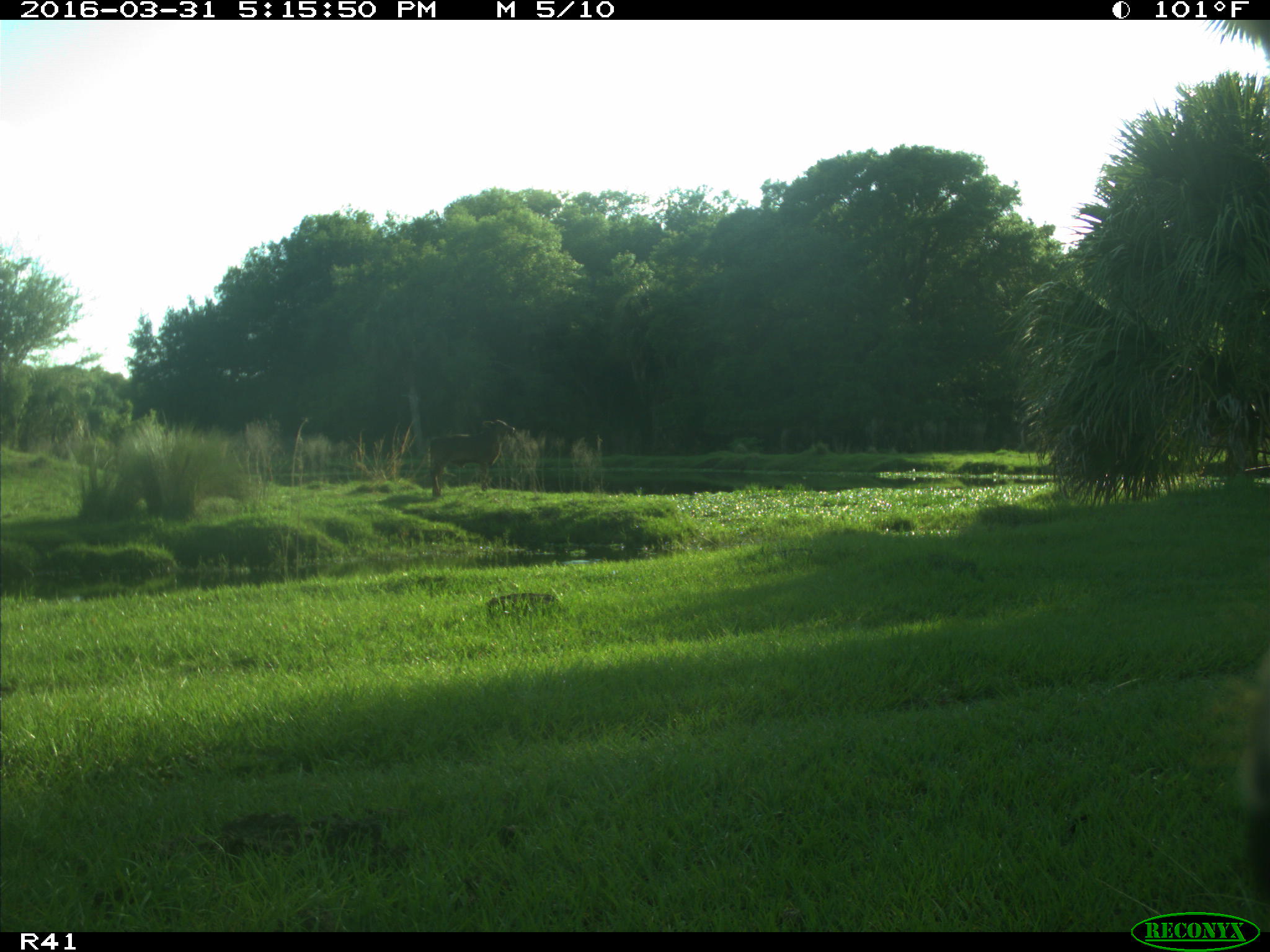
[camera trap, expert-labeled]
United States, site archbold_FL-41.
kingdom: Animalia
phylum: Chordata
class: Mammalia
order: Artiodactyla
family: Bovidae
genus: Bos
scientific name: Bos taurus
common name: domestic cow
Bos taurus (domestic cow).